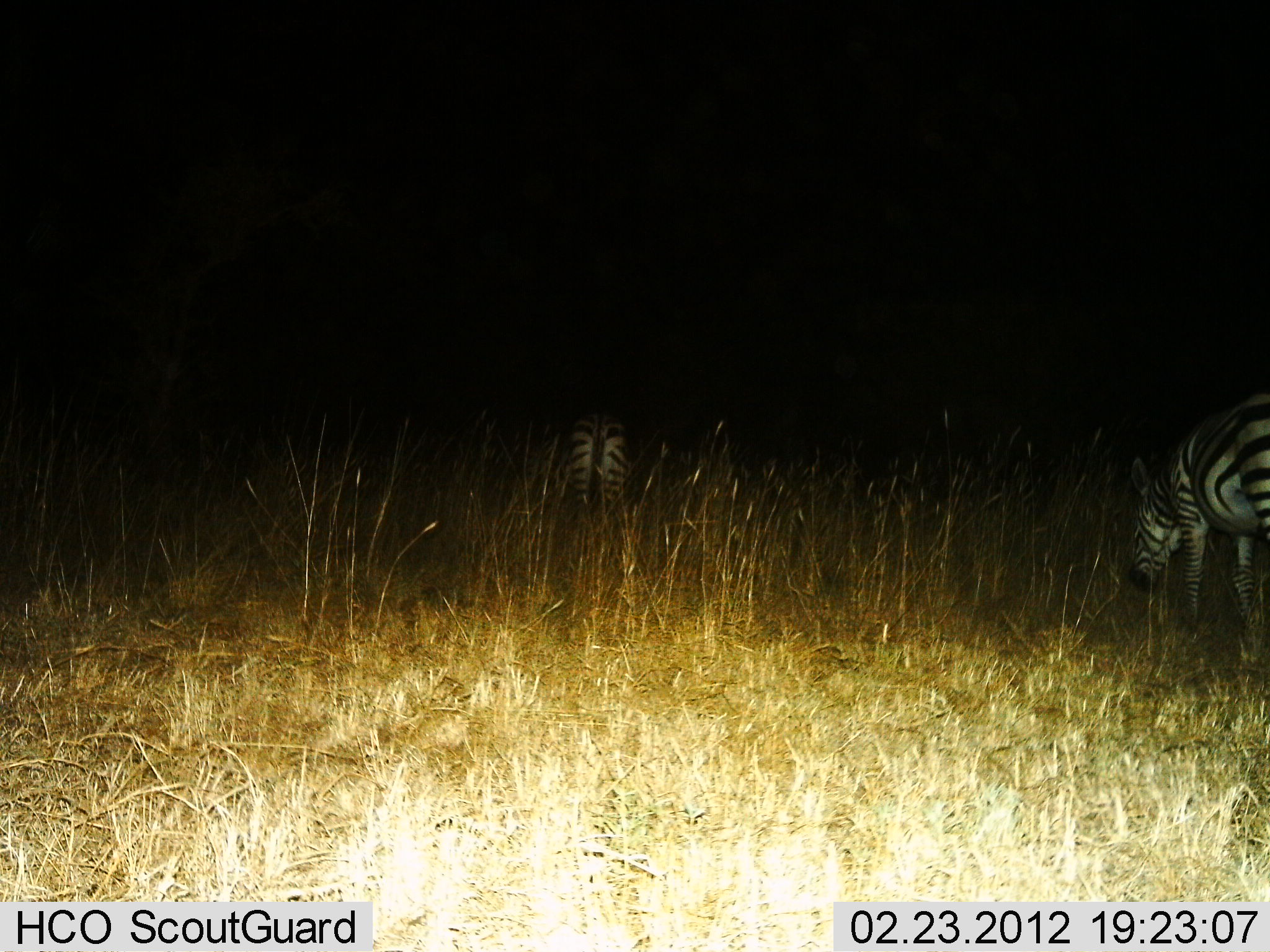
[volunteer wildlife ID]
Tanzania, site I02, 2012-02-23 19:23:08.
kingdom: Animalia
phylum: Chordata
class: Mammalia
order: Perissodactyla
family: Equidae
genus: Equus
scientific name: Equus quagga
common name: plains zebra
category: zebra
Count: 2.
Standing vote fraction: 22%.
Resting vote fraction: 0%.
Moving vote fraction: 4%.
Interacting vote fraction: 0%.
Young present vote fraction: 0%.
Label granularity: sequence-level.